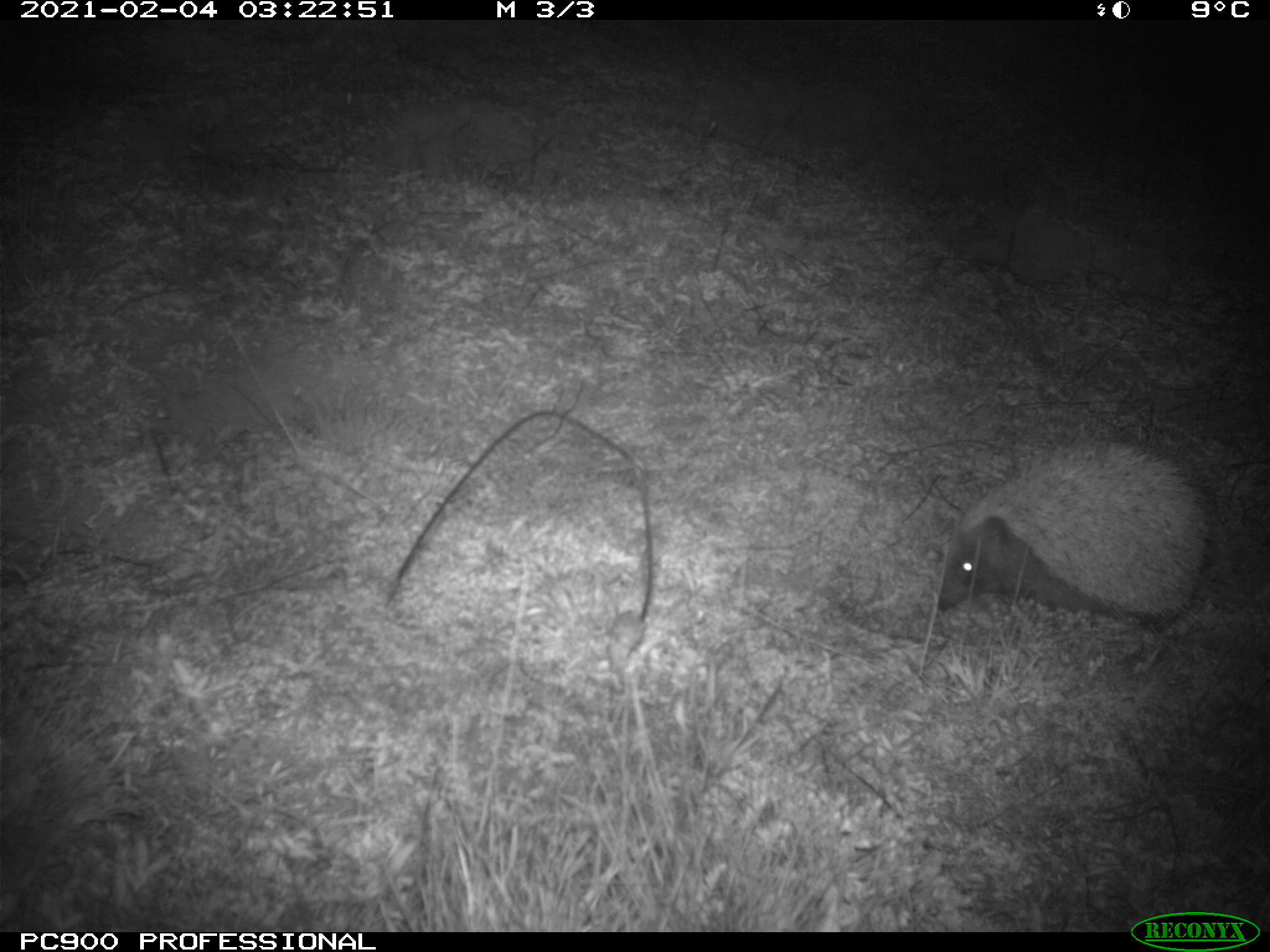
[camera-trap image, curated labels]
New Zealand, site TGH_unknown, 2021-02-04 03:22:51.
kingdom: Animalia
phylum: Chordata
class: Mammalia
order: Eulipotyphla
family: Erinaceidae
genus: Erinaceus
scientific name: Erinaceus europaeus europaeus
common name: european hedgehog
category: hedgehog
Hedgehog (european hedgehog) (Erinaceus europaeus europaeus).